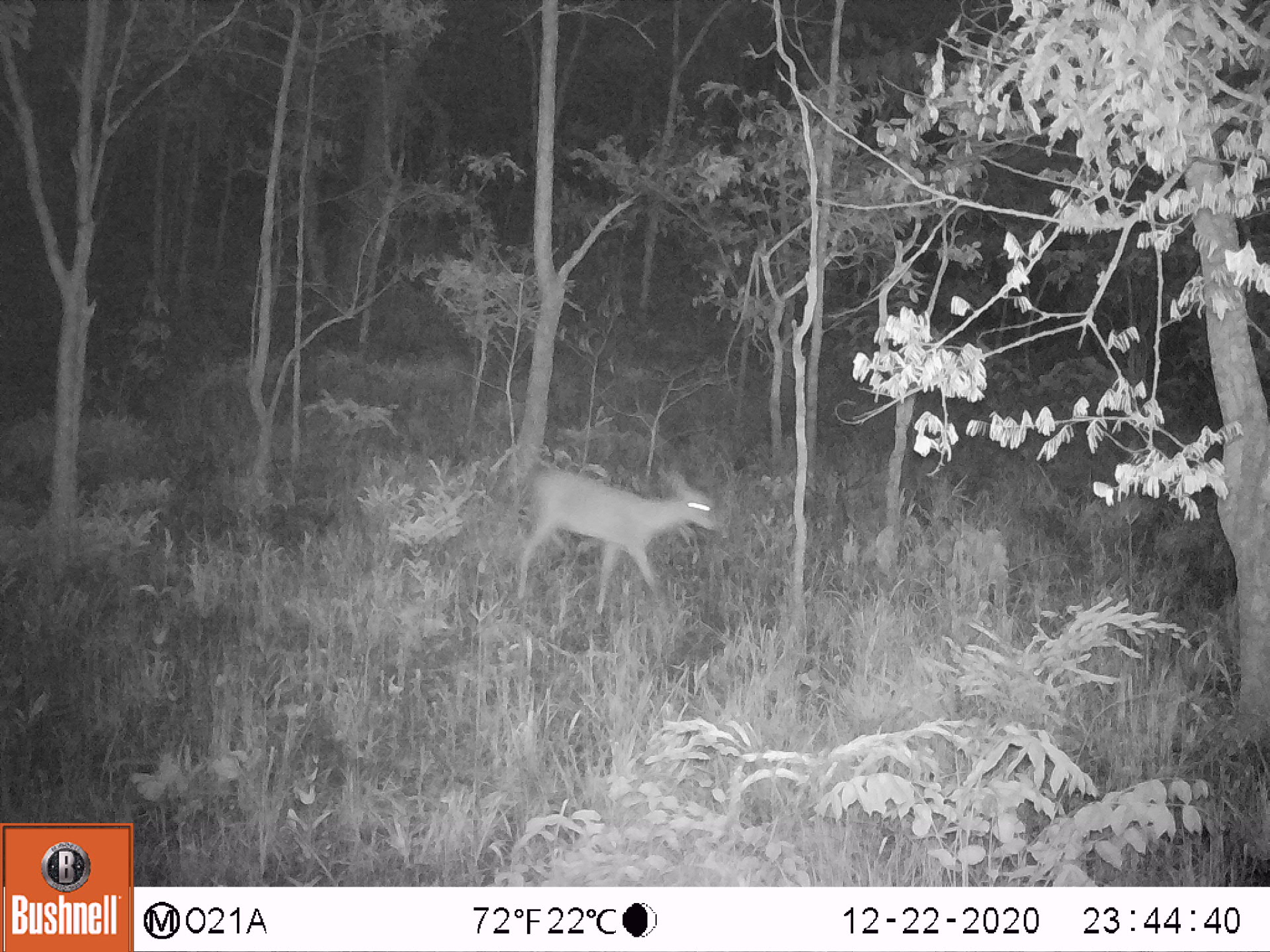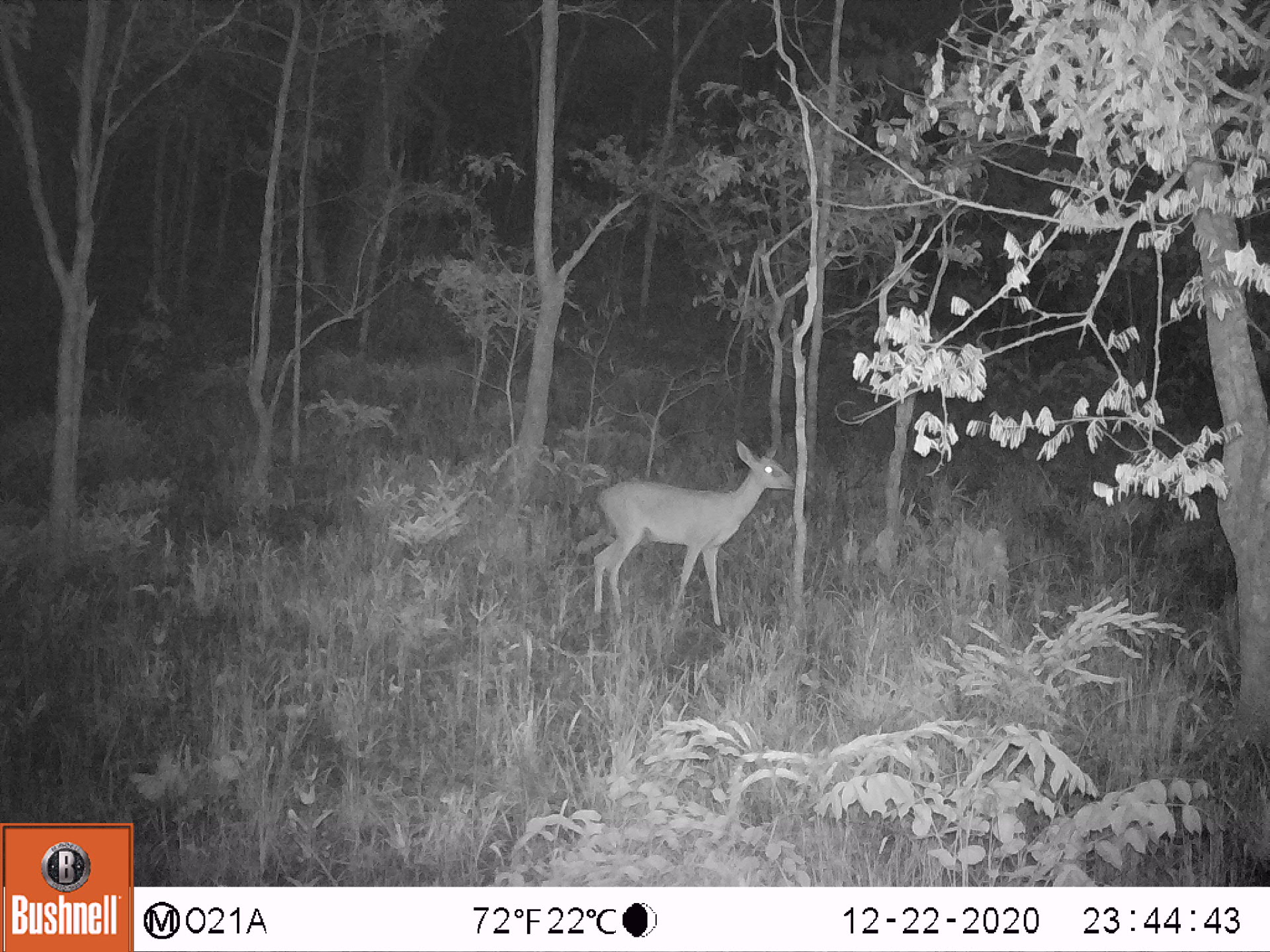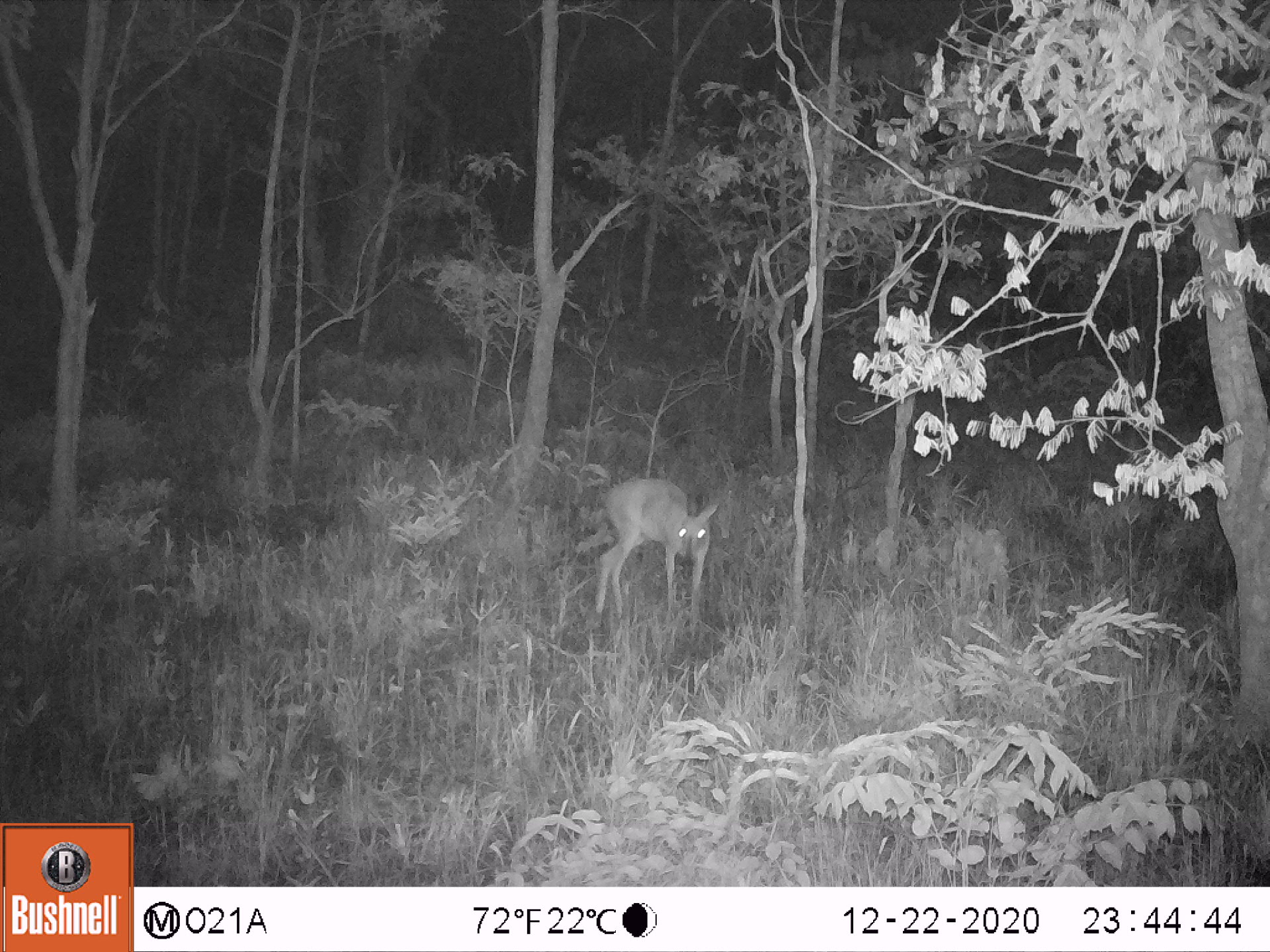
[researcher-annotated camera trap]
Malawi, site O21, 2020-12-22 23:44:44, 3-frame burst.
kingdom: Animalia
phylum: Chordata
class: Mammalia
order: Artiodactyla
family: Bovidae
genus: Sylvicapra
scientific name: Sylvicapra grimmia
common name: common duiker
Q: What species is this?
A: Common duiker (Sylvicapra grimmia).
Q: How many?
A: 1.